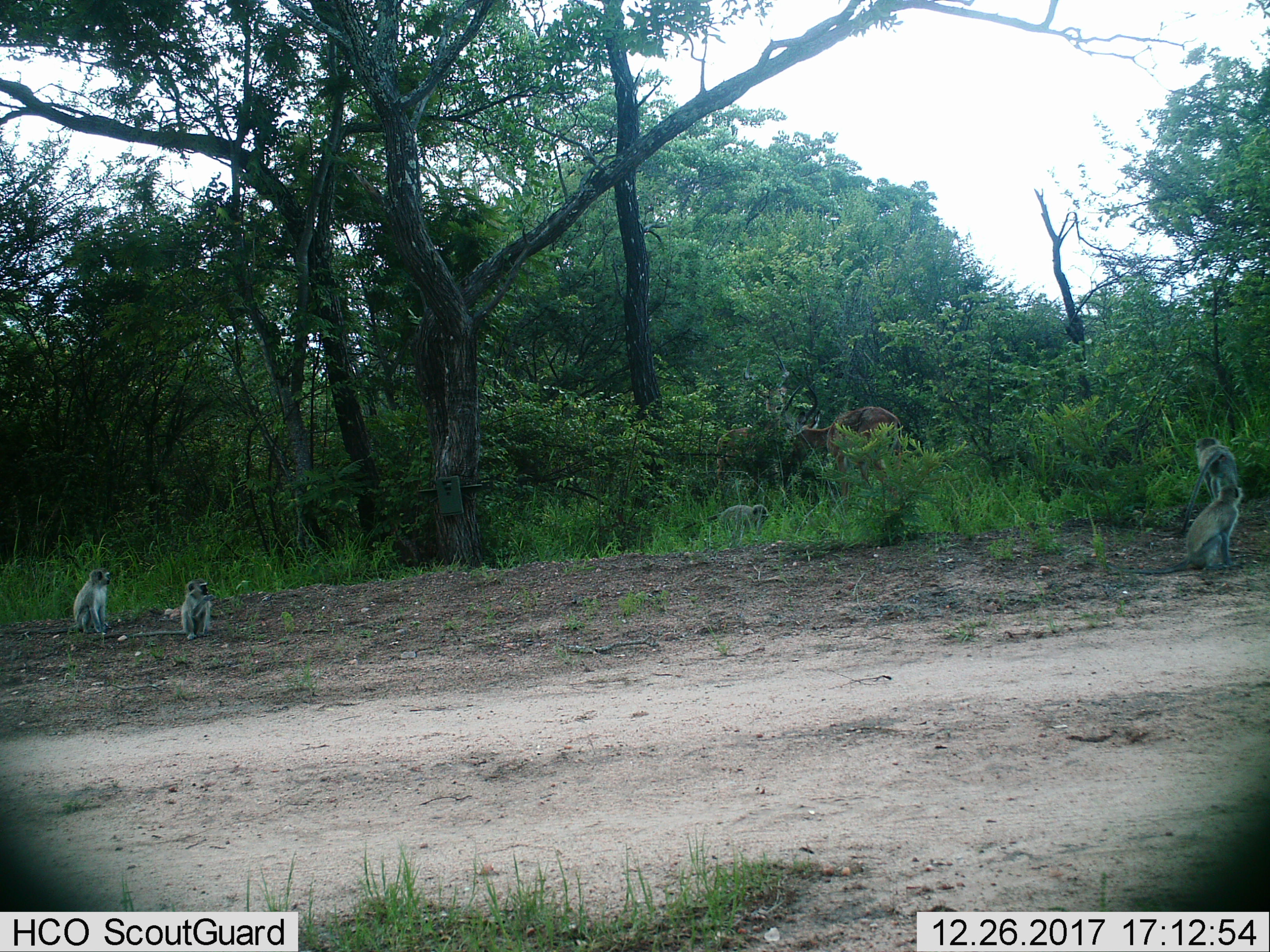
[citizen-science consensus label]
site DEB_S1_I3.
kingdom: Animalia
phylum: Chordata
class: Mammalia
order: Primates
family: Cercopithecidae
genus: Chlorocebus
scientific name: Chlorocebus pygerythrus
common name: vervet monkey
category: monkeyvervet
Monkeyvervet (vervet monkey) (Chlorocebus pygerythrus), count 5. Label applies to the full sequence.